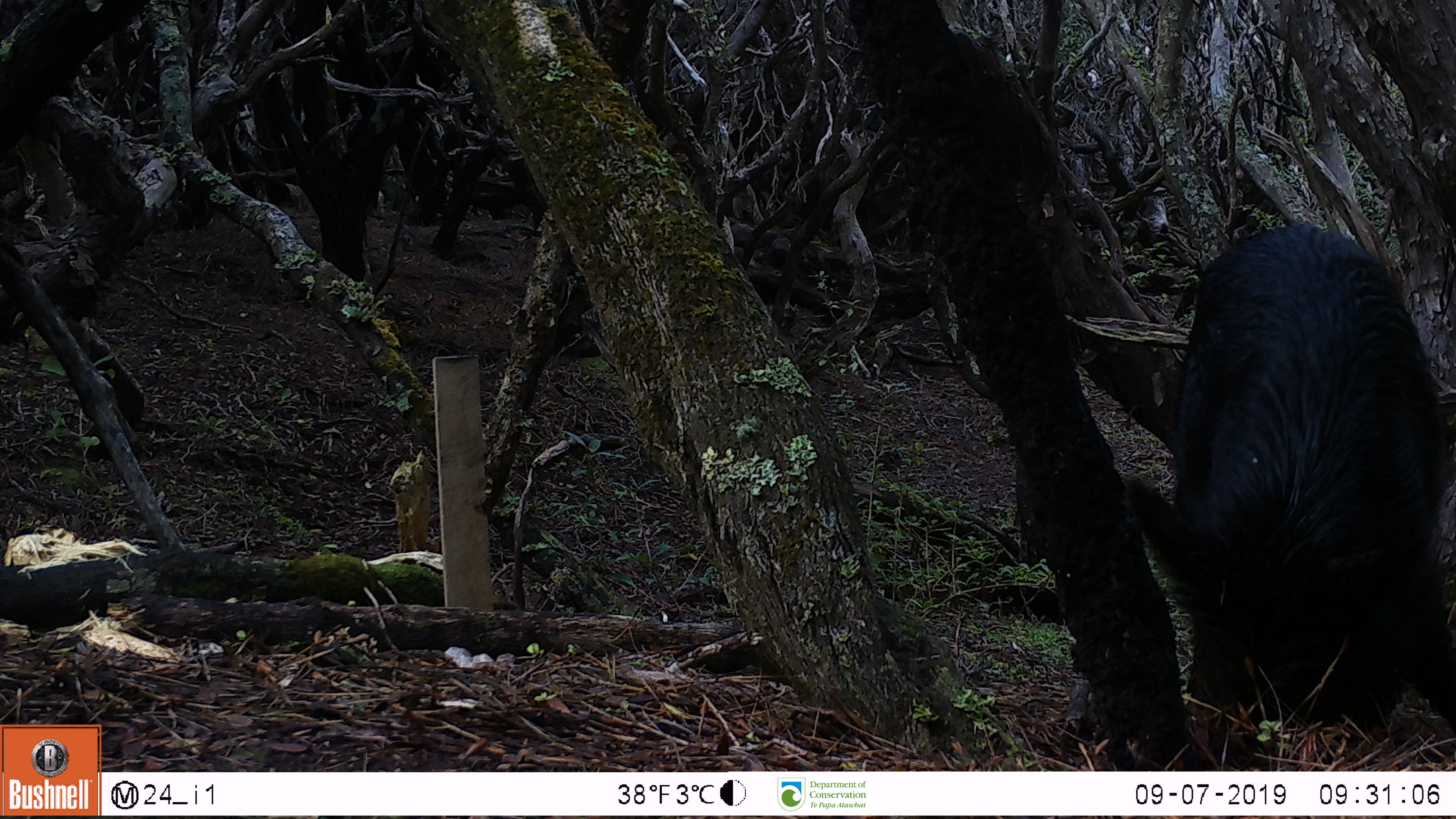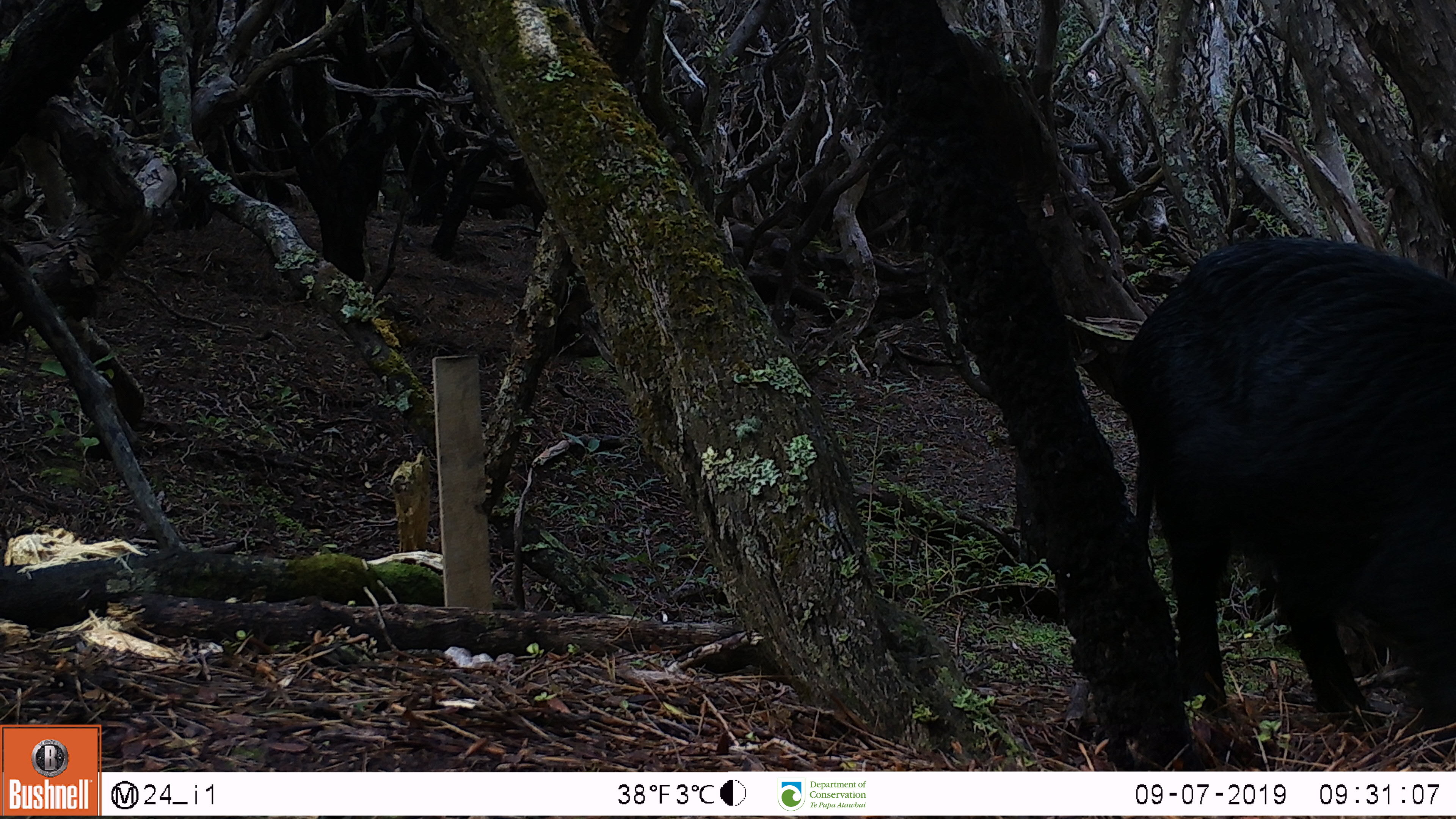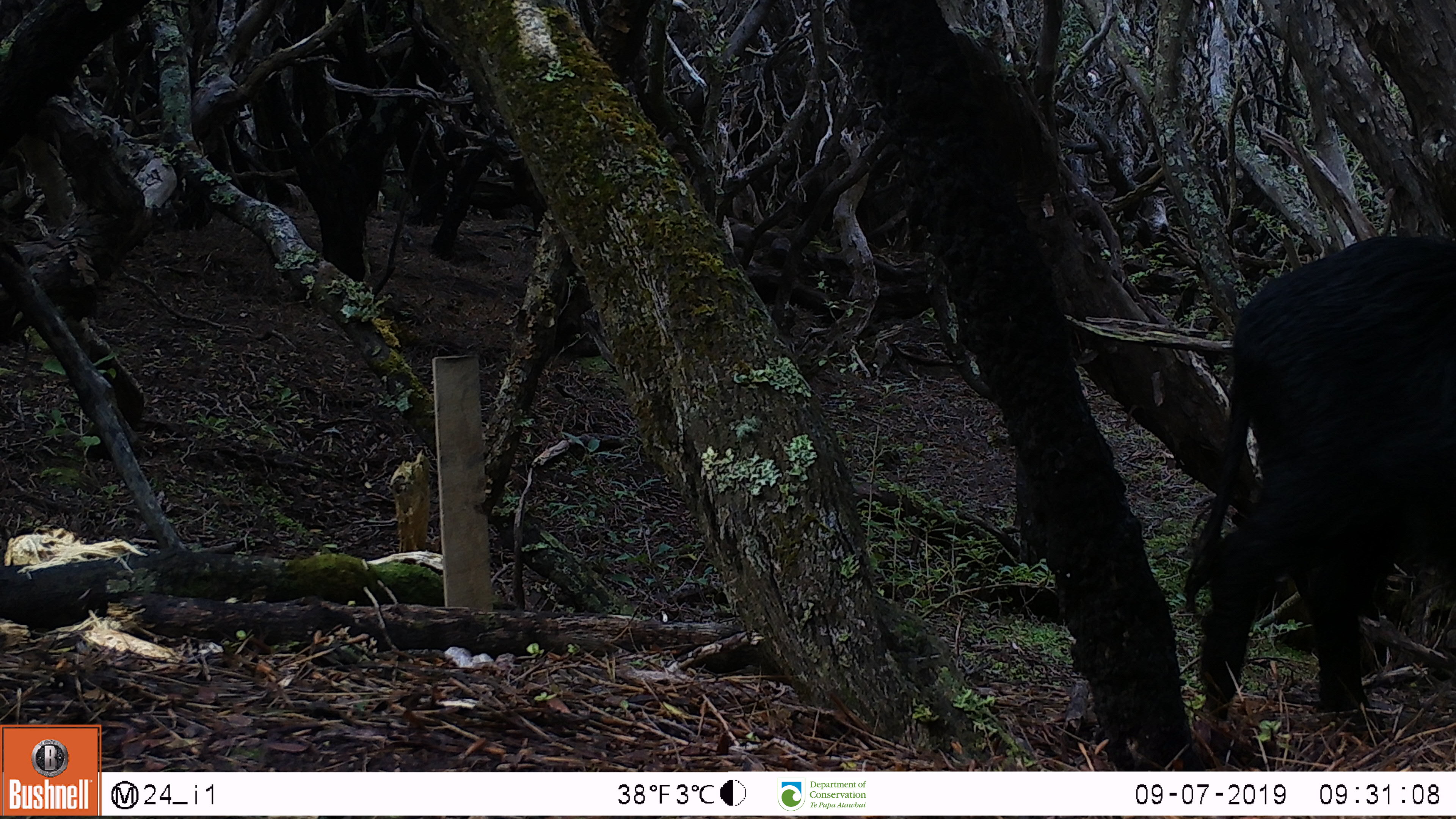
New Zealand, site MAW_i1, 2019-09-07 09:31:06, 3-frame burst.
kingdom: Animalia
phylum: Chordata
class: Mammalia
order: Artiodactyla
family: Suidae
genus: Sus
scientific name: Sus scrofa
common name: pig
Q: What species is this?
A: Pig (Sus scrofa).